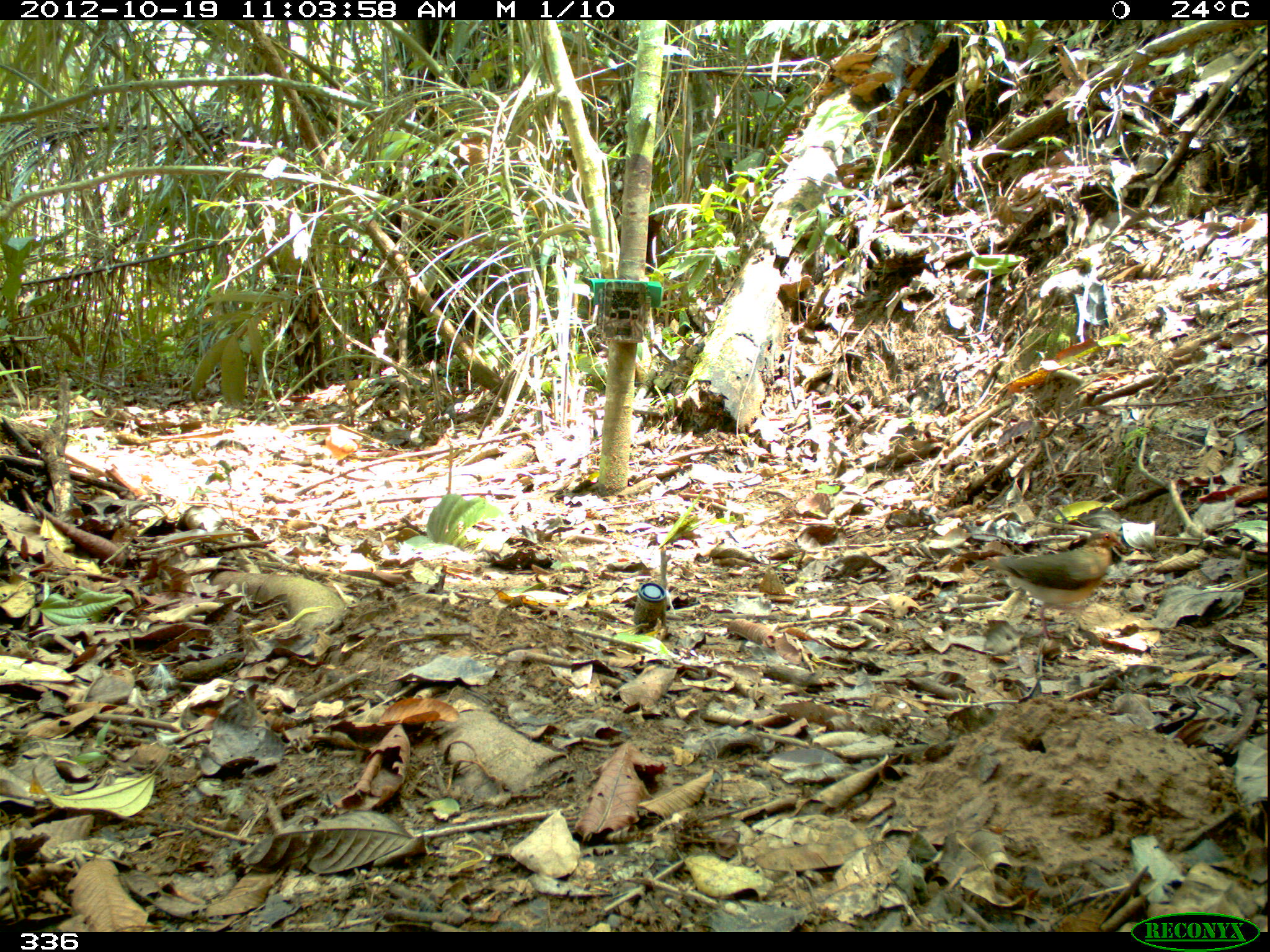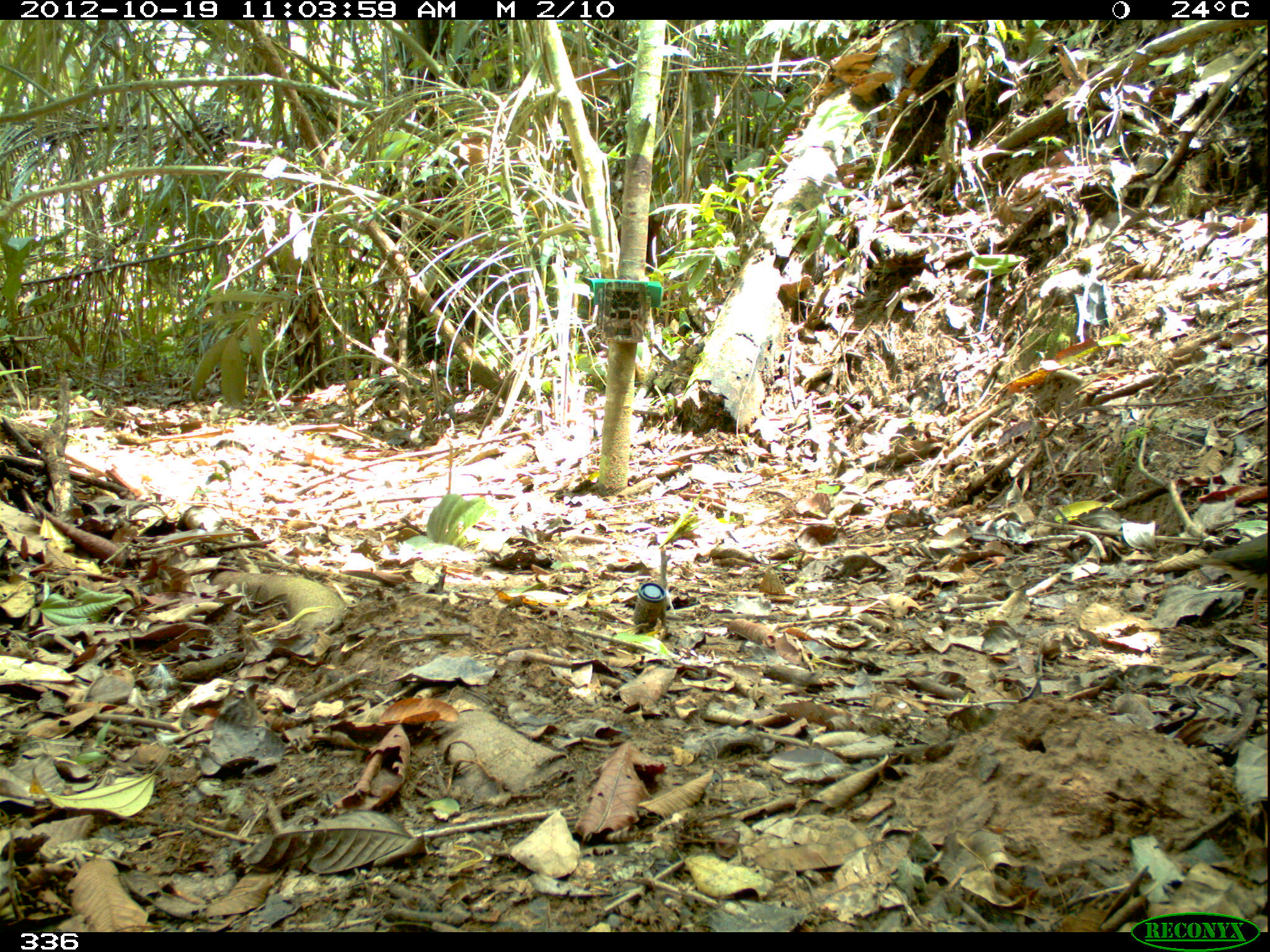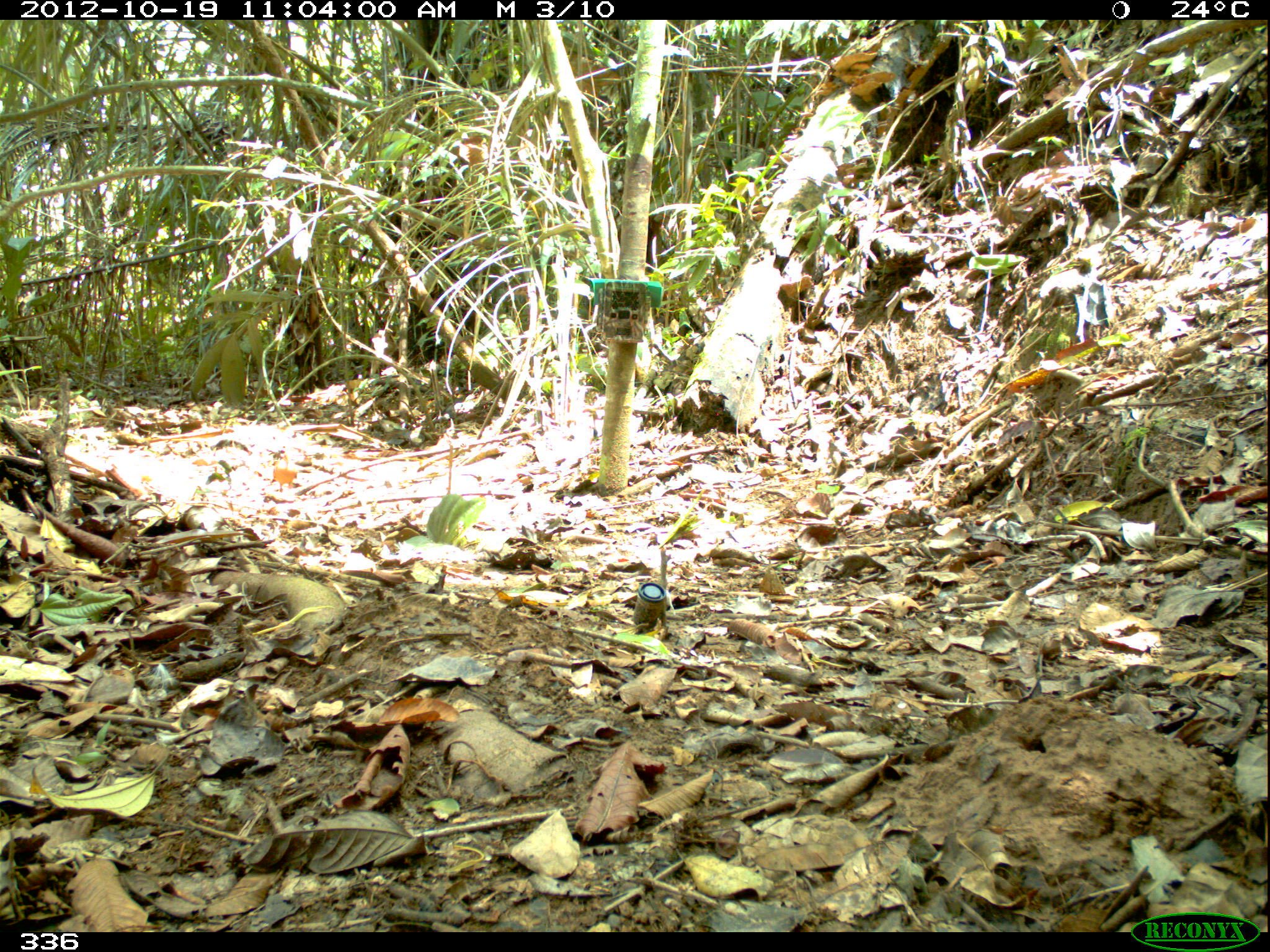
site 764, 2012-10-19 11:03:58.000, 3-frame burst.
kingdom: Animalia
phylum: Chordata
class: Aves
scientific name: Aves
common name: bird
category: unknown bird